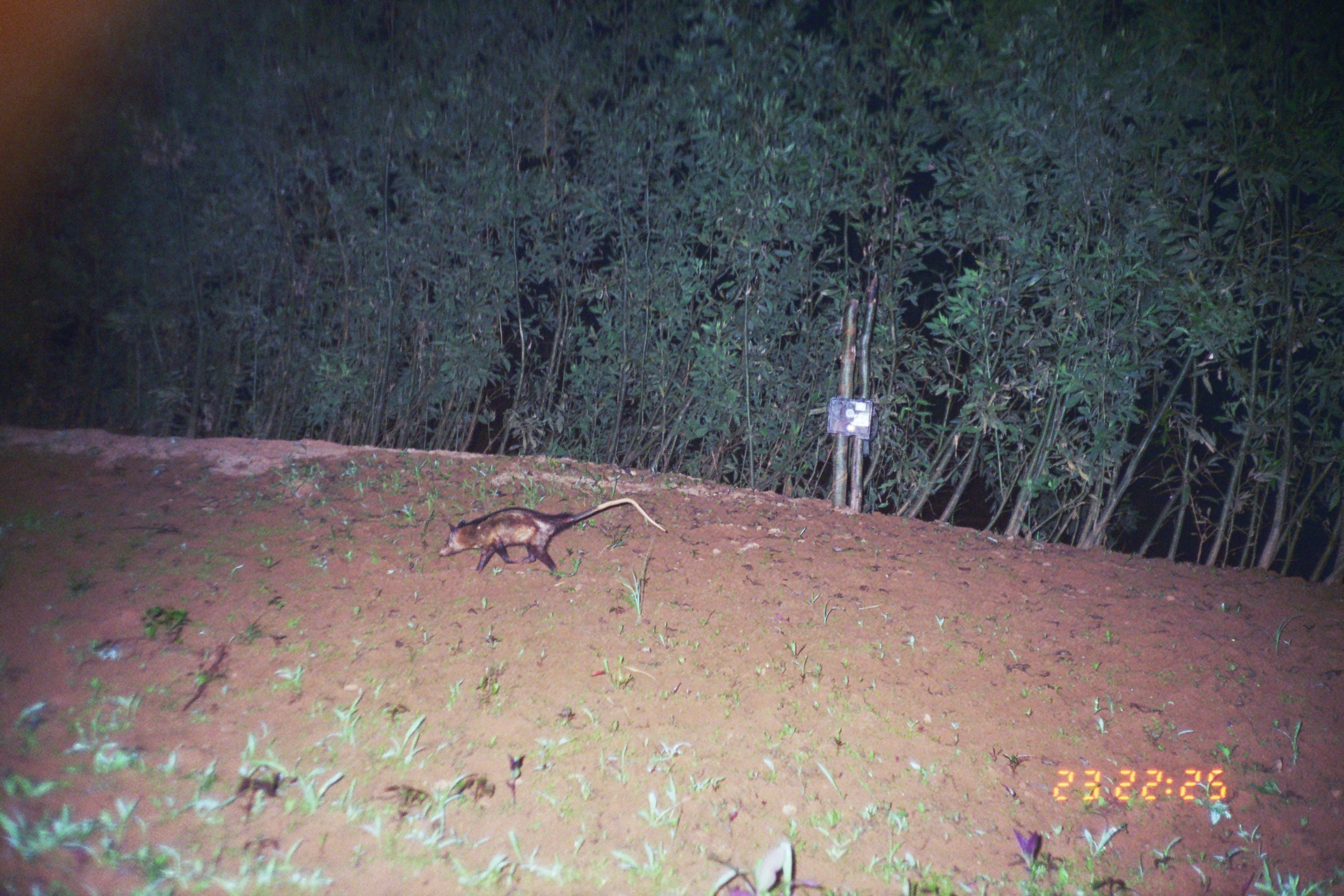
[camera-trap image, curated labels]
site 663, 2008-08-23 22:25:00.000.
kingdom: Animalia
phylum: Chordata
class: Mammalia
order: Didelphimorphia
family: Didelphidae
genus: Didelphis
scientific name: Didelphis marsupialis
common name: southern opossum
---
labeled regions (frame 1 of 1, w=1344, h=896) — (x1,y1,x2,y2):
didelphis marsupialis: (439,497,666,575)